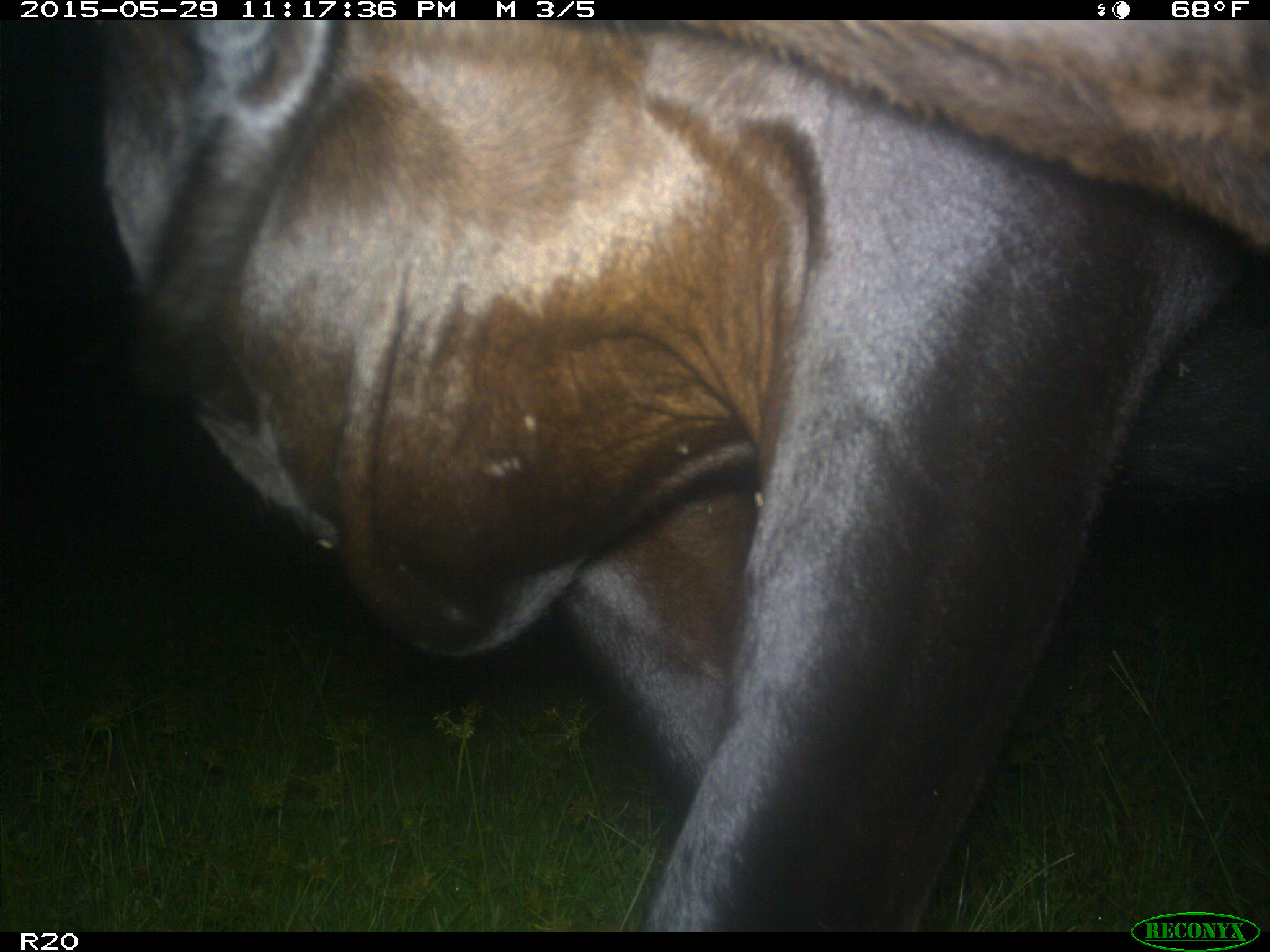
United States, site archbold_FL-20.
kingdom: Animalia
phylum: Chordata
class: Mammalia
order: Artiodactyla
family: Bovidae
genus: Bos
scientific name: Bos taurus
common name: domestic cow